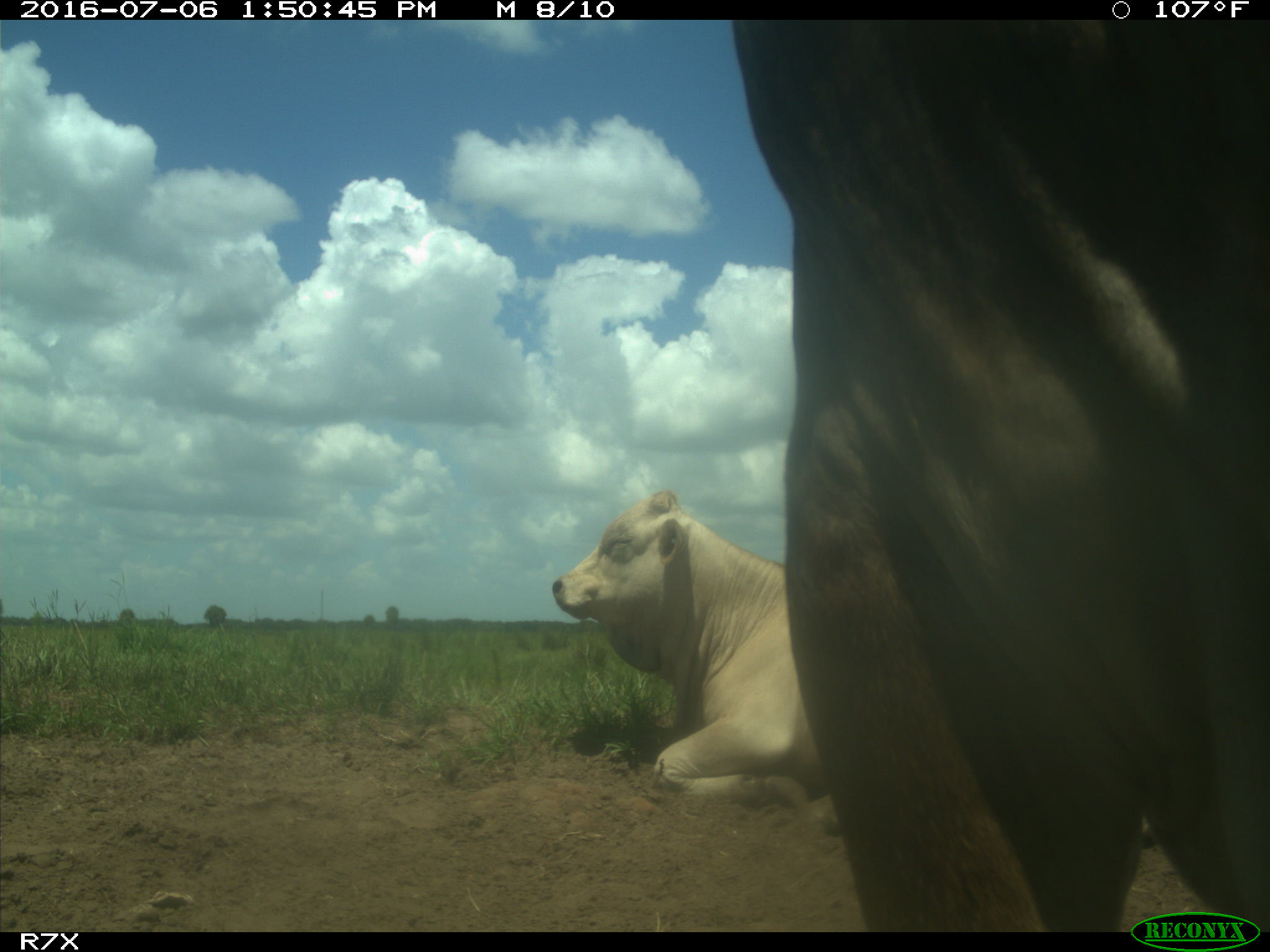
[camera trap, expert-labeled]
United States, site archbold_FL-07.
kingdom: Animalia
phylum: Chordata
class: Mammalia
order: Artiodactyla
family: Bovidae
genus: Bos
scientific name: Bos taurus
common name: domestic cow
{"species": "Bos taurus (domestic cow)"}